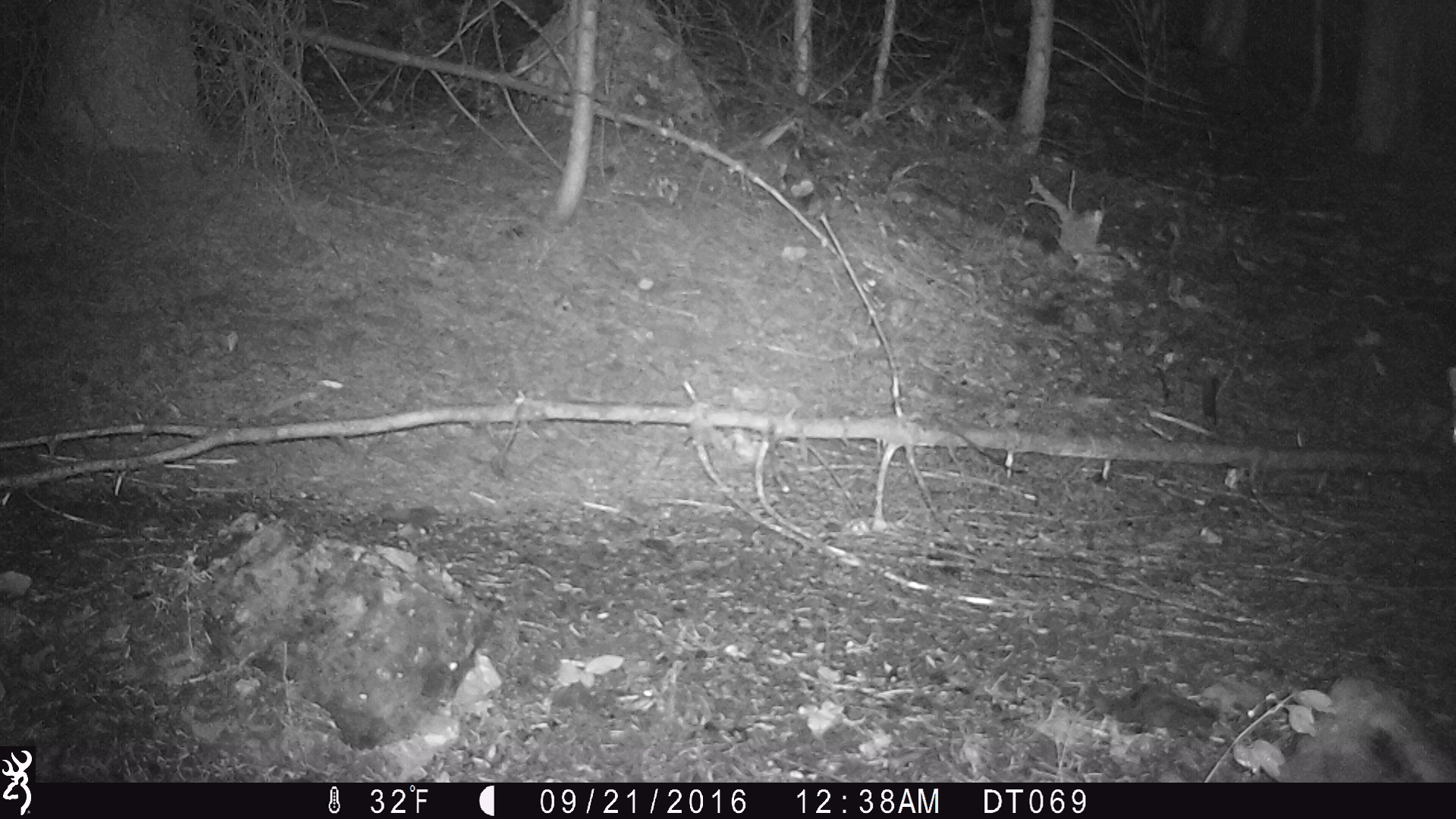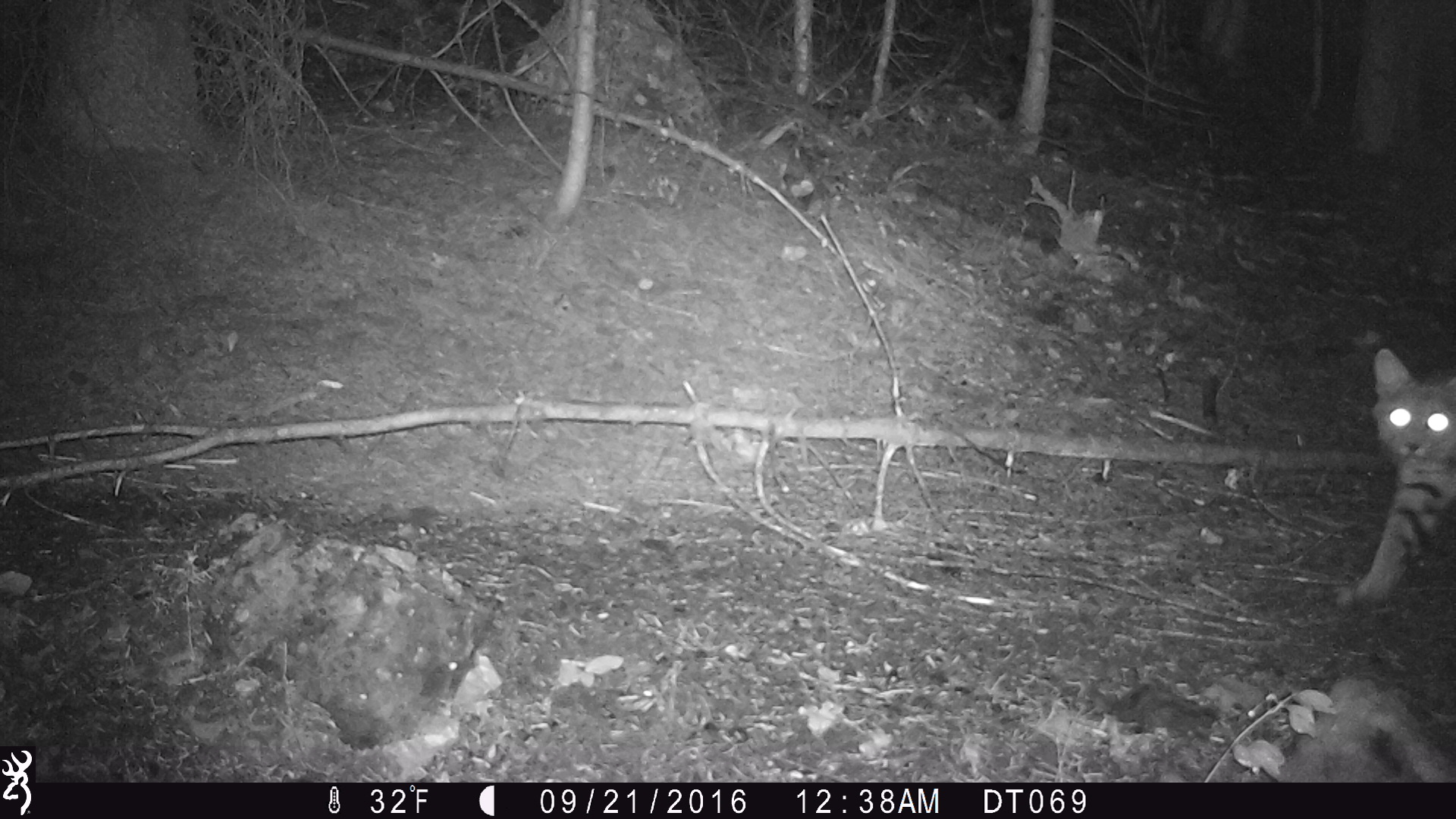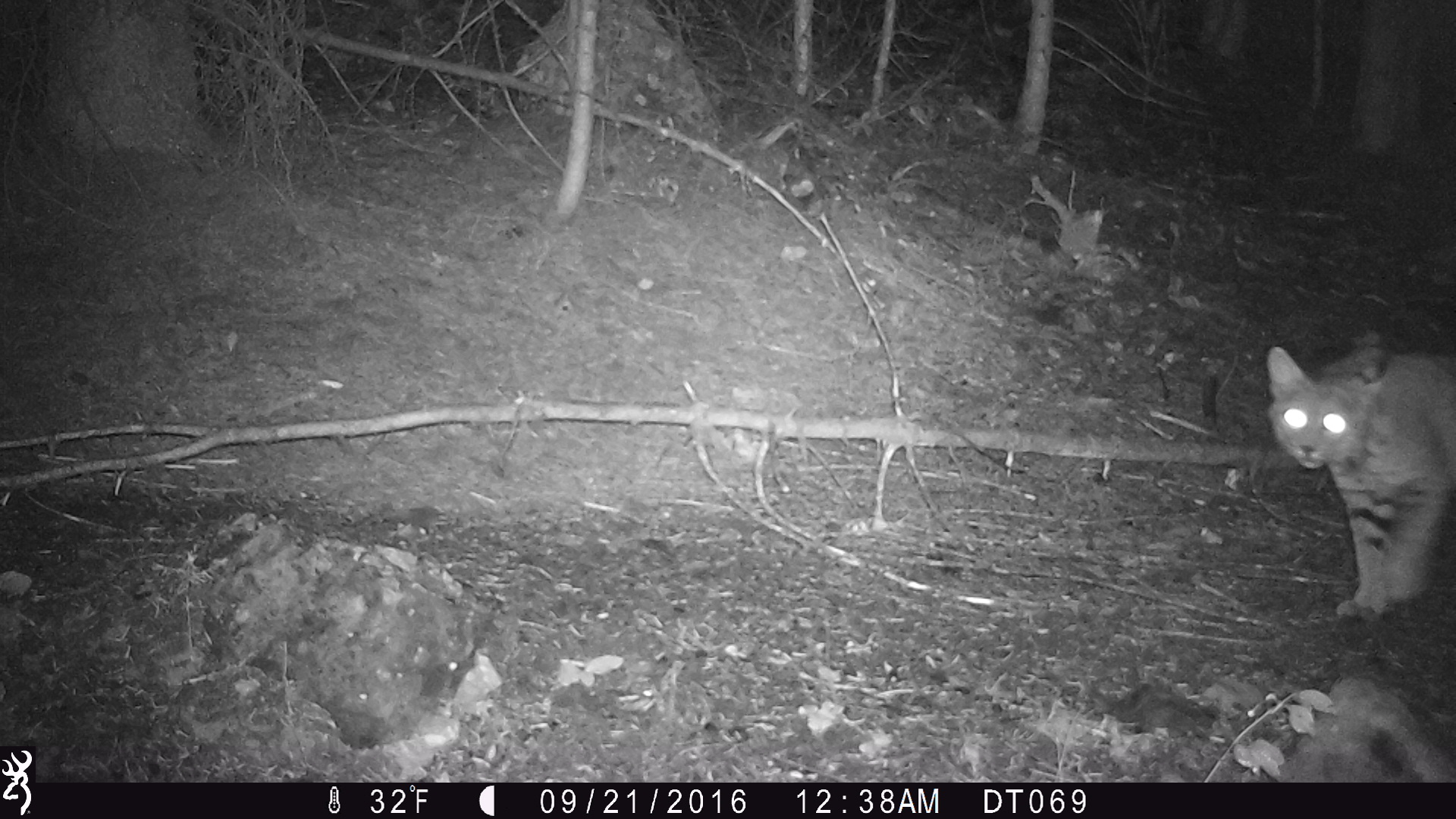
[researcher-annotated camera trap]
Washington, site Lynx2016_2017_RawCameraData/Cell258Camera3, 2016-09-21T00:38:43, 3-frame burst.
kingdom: Animalia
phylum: Chordata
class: Mammalia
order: Carnivora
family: Felidae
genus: Lynx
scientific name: Lynx rufus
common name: bobcat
Lynx rufus (bobcat). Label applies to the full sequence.